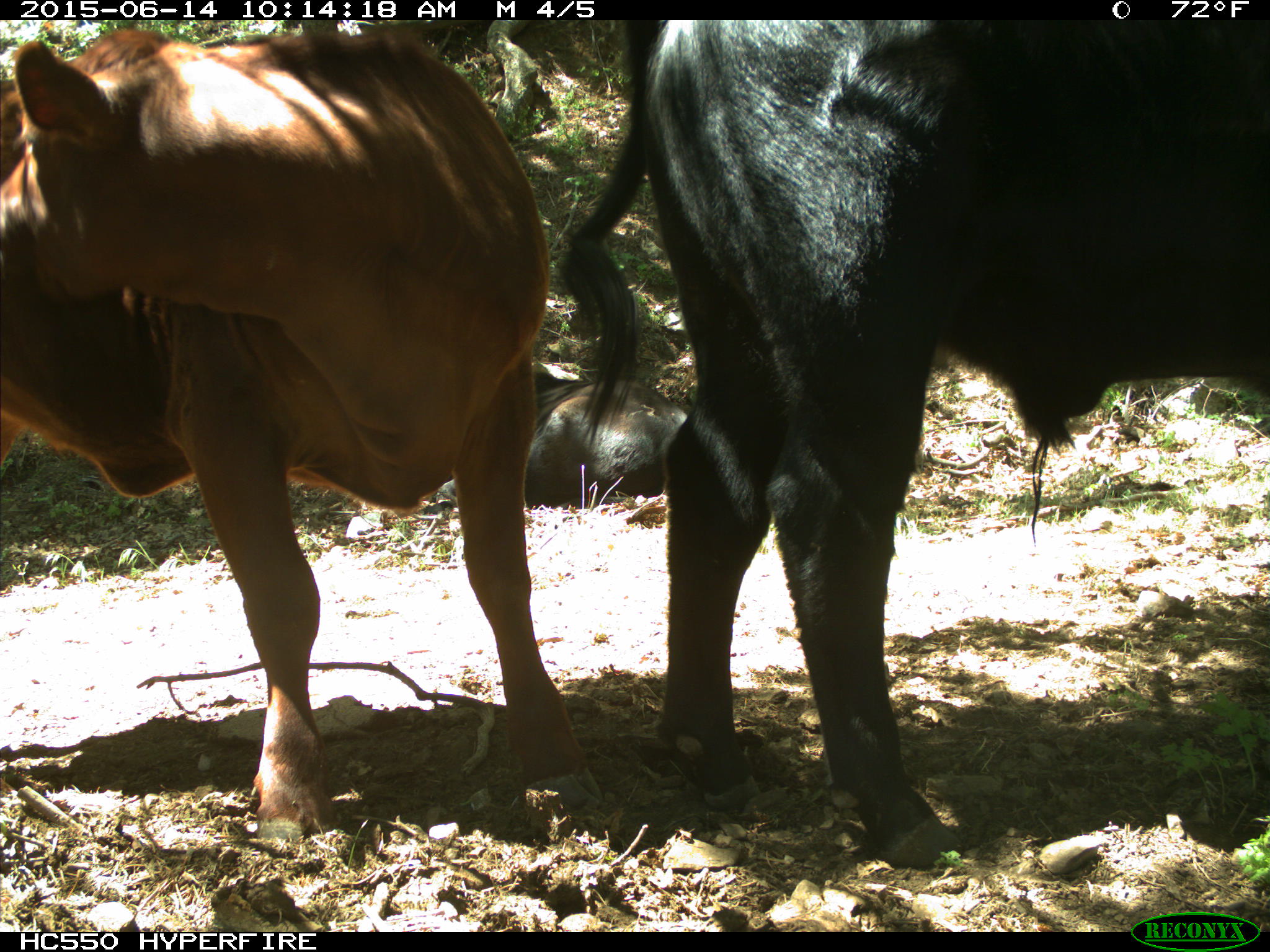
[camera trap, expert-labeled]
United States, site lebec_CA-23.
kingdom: Animalia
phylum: Chordata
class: Mammalia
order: Artiodactyla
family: Bovidae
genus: Bos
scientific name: Bos taurus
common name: domestic cow